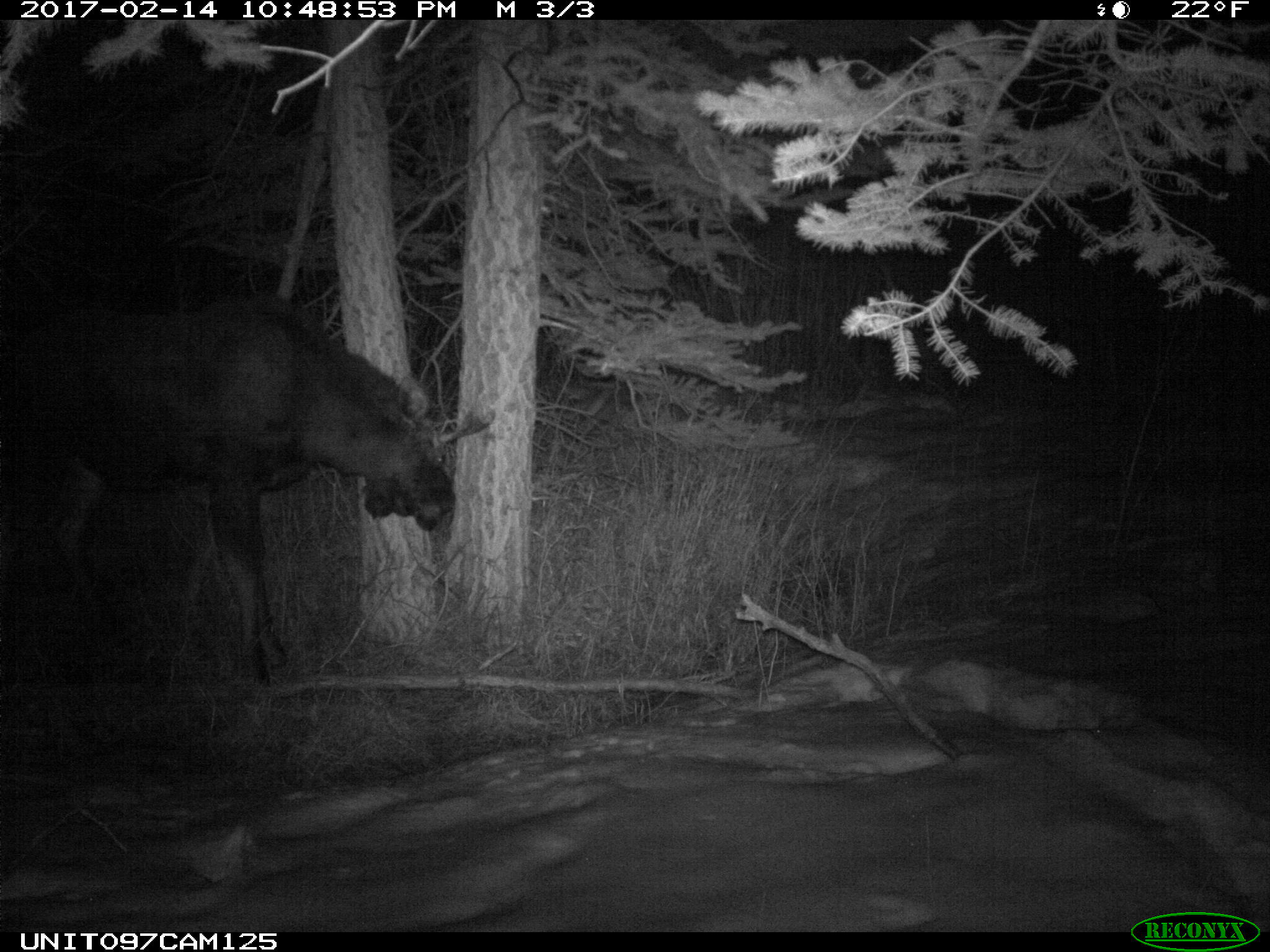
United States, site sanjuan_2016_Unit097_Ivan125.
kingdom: Animalia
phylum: Chordata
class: Mammalia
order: Artiodactyla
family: Cervidae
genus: Alces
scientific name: Alces alces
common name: moose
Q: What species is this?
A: Alces alces (moose).